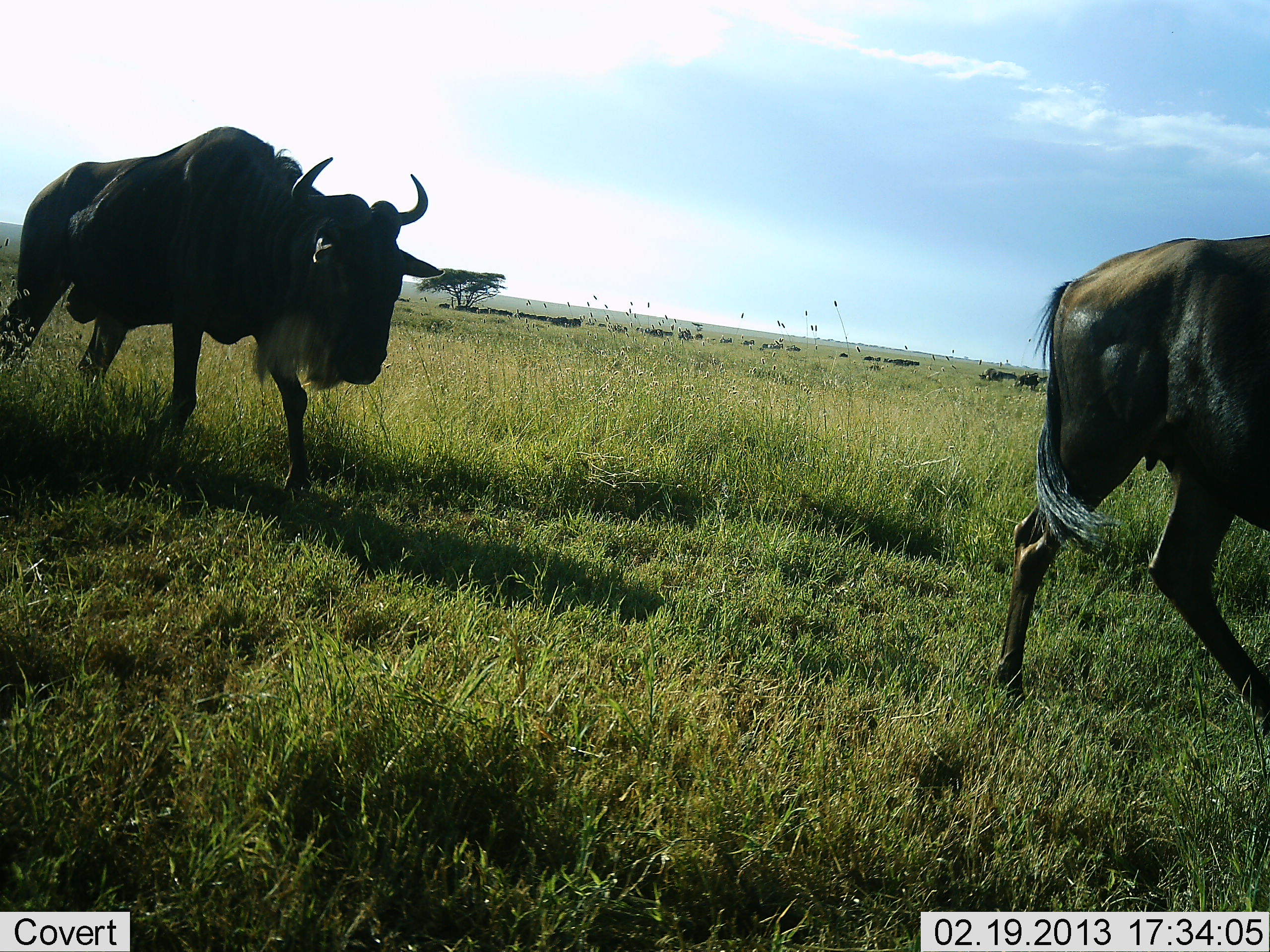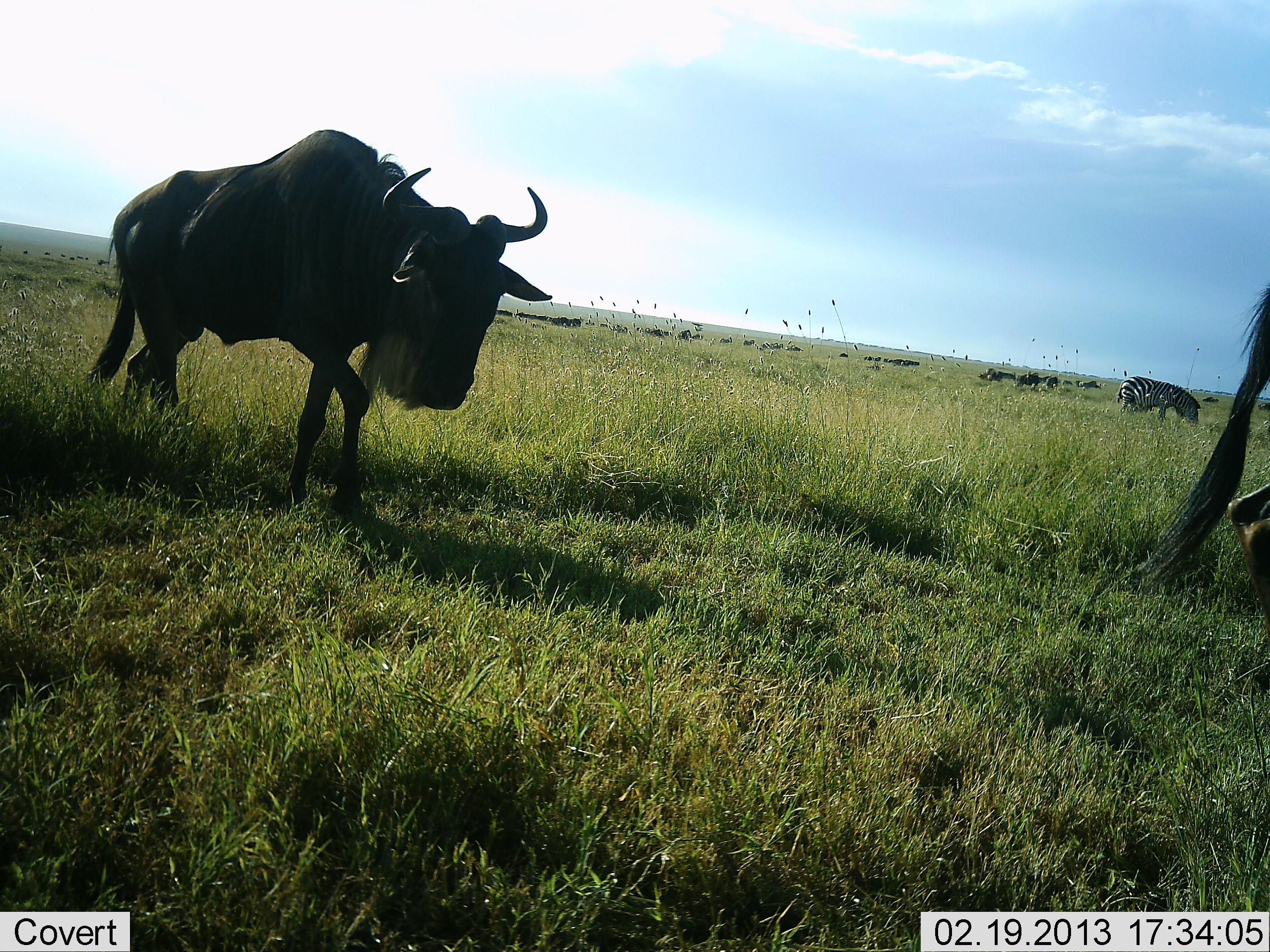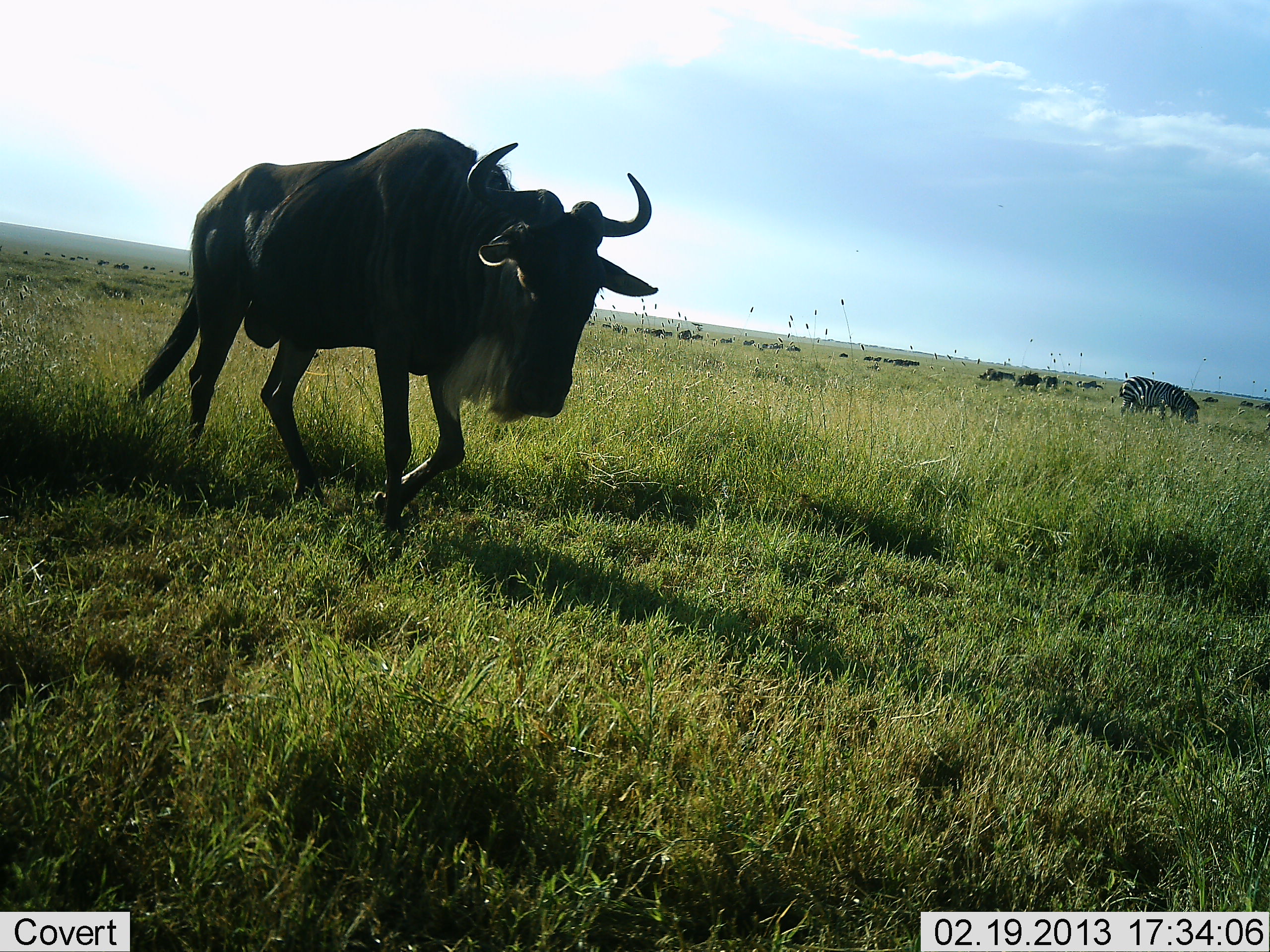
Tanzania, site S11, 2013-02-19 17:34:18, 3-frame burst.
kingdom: Animalia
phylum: Chordata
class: Mammalia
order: Artiodactyla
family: Bovidae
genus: Connochaetes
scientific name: Connochaetes taurinus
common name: blue wildebeest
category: wildebeest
Wildebeest (blue wildebeest) (Connochaetes taurinus), count 2. Behavior (volunteer vote fractions): standing 19%, resting 3%, moving 100%, interacting 3%. Young present (vote fraction): 0%. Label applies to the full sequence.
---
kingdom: Animalia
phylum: Chordata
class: Mammalia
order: Perissodactyla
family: Equidae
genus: Equus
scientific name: Equus quagga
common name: plains zebra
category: zebra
Zebra (plains zebra) (Equus quagga), count 1. Behavior (volunteer vote fractions): standing 34%, resting 0%, moving 0%, interacting 0%. Young present (vote fraction): 0%. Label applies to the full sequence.